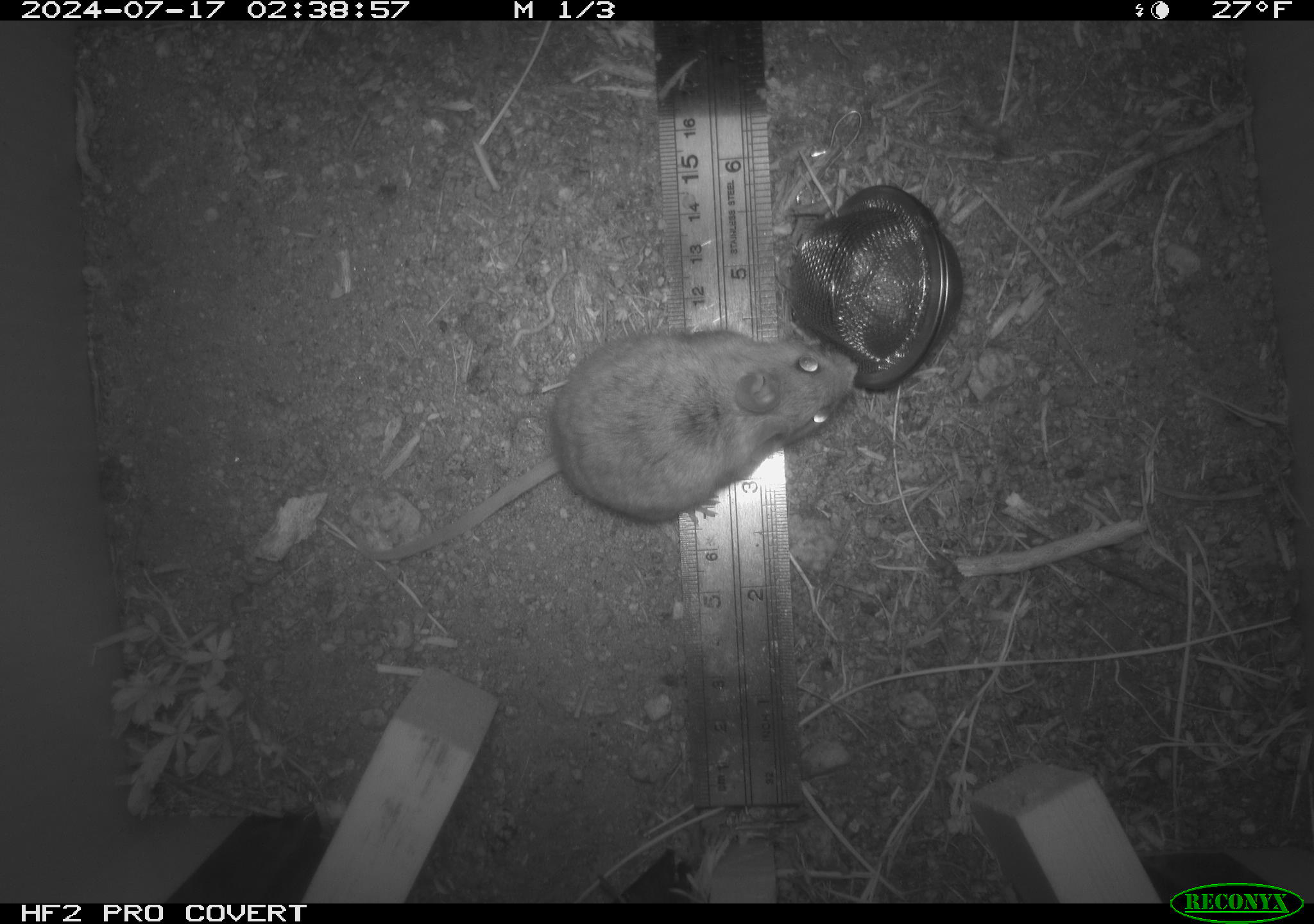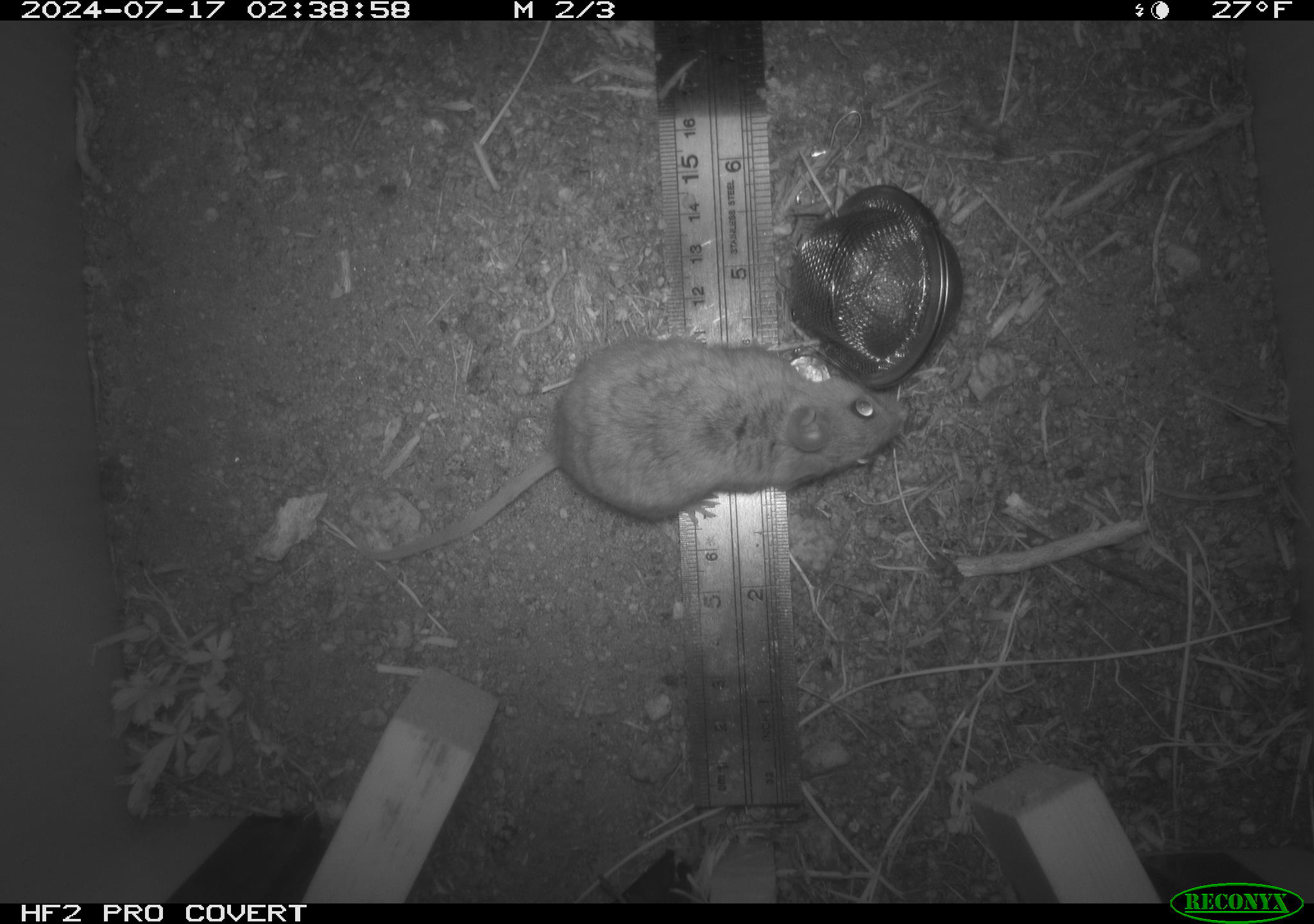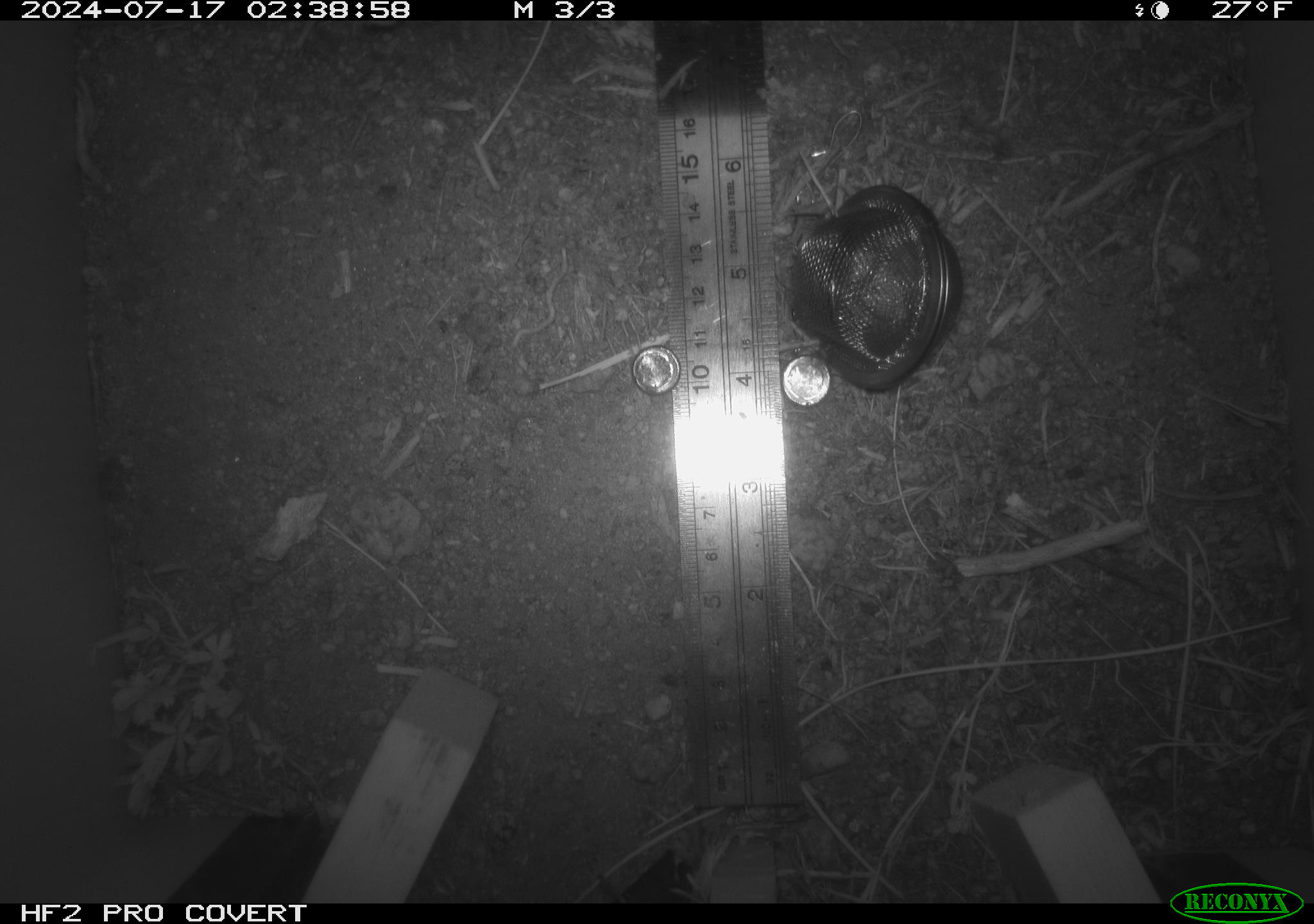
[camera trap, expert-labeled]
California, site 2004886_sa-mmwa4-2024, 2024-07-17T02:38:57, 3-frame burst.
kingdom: Animalia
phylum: Chordata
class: Mammalia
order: Rodentia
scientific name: Rodentia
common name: mouse species